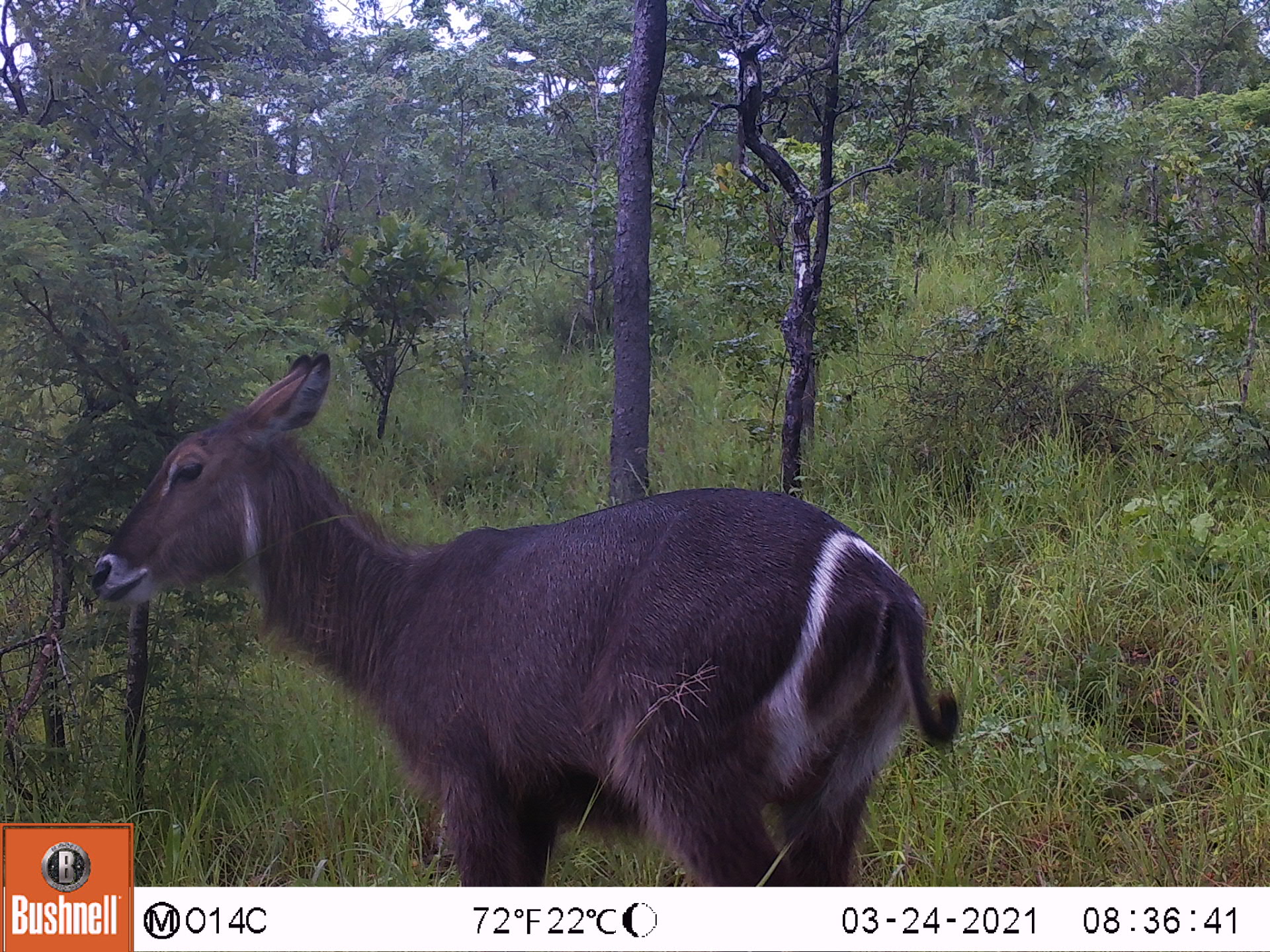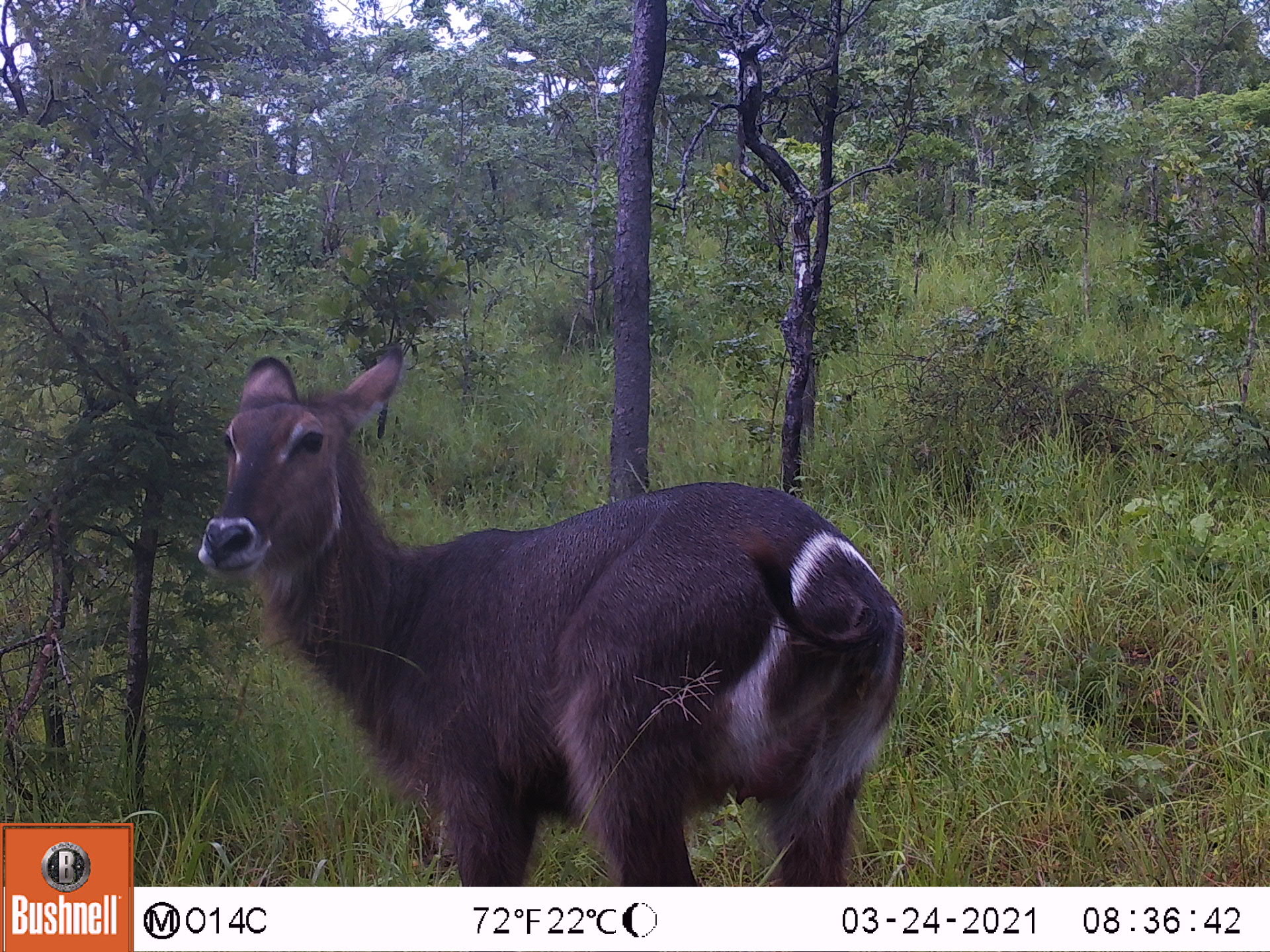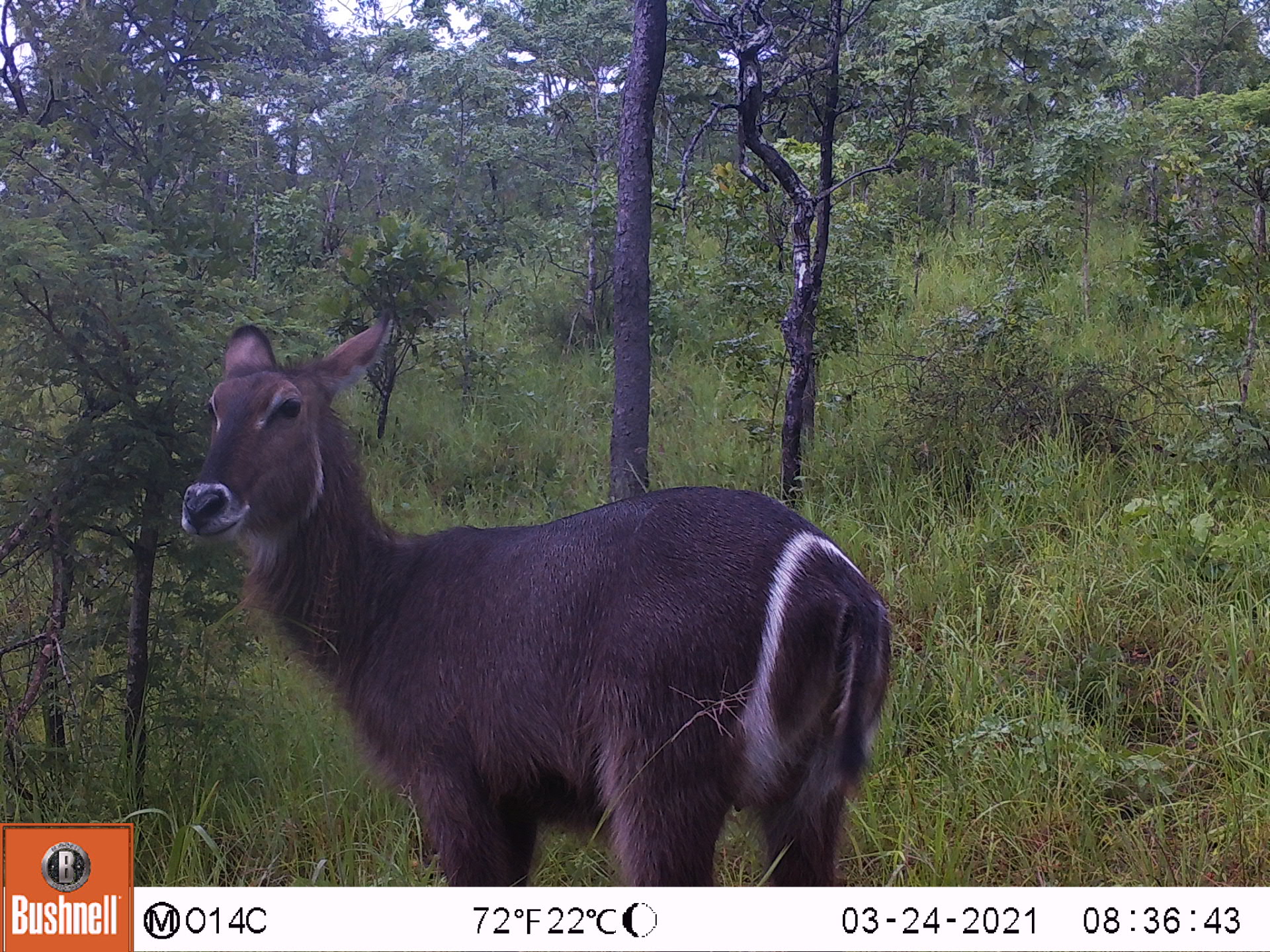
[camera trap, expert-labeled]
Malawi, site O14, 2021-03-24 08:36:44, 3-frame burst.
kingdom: Animalia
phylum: Chordata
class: Mammalia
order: Artiodactyla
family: Bovidae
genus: Kobus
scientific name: Kobus ellipsiprymnus ellipsiprymnus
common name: common waterbuck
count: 1